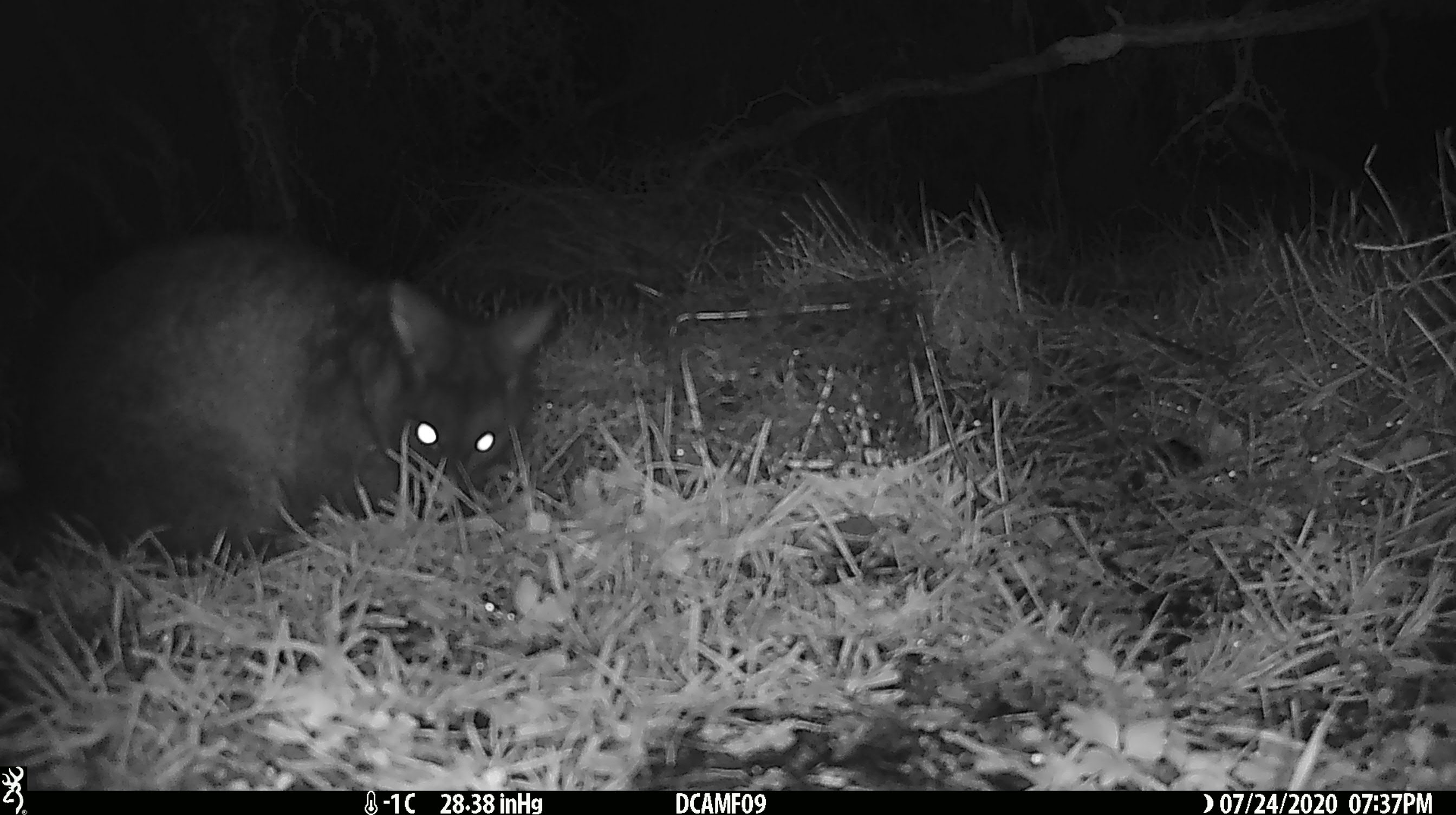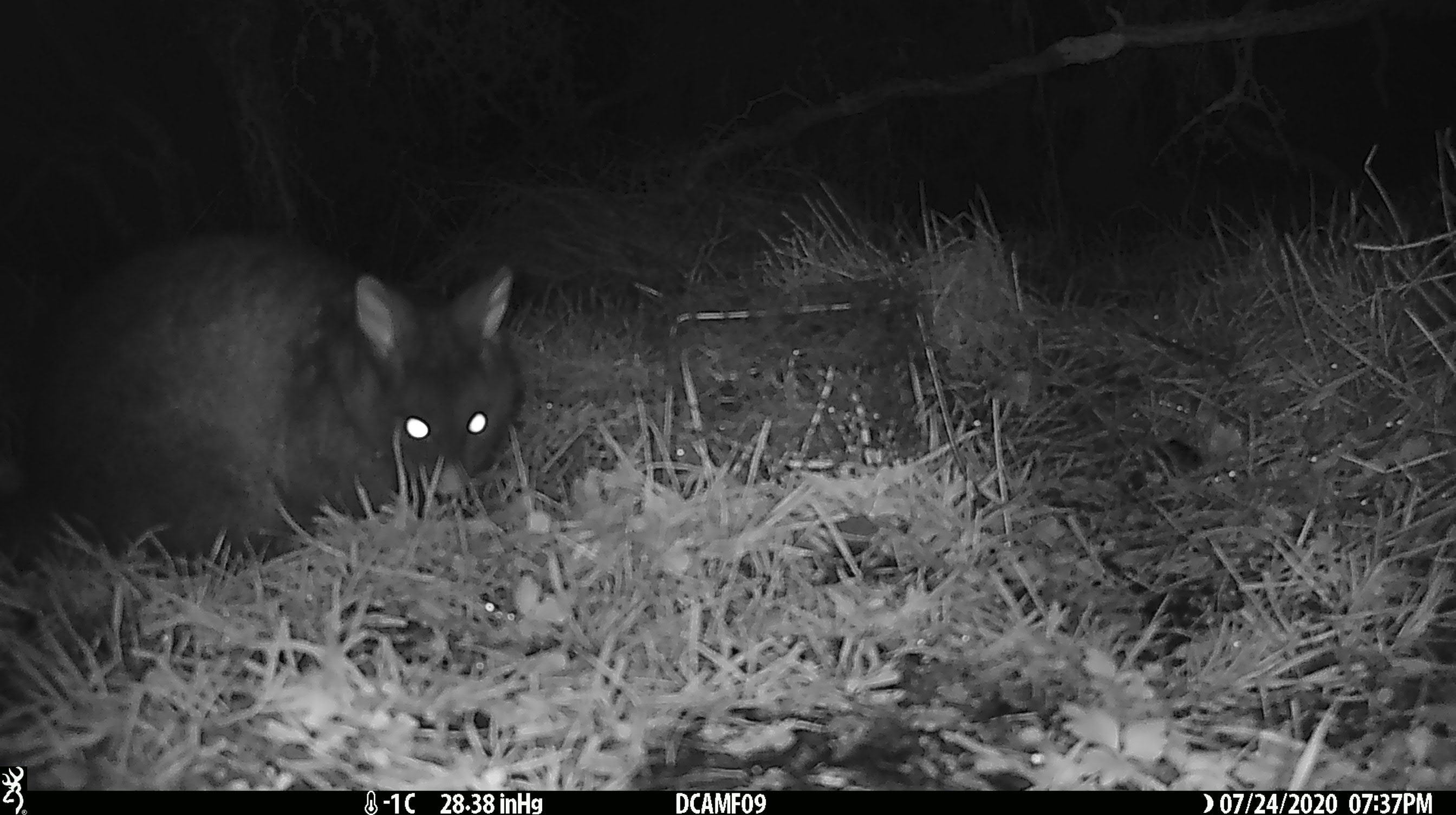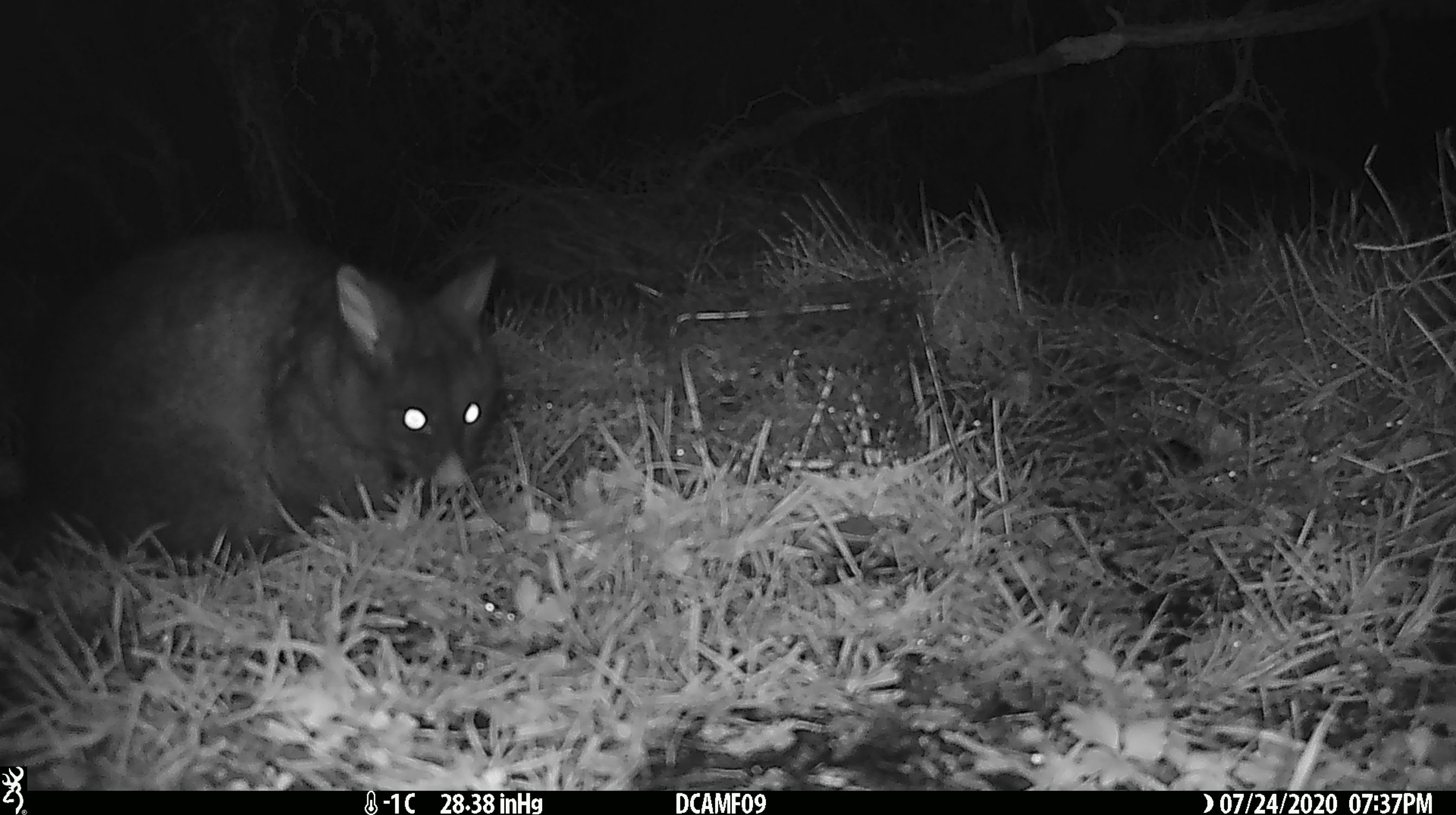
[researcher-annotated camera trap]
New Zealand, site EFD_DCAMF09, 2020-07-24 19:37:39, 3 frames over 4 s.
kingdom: Animalia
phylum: Chordata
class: Mammalia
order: Diprotodontia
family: Phalangeridae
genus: Trichosurus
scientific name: Trichosurus vulpecula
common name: common brushtail possum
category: possum